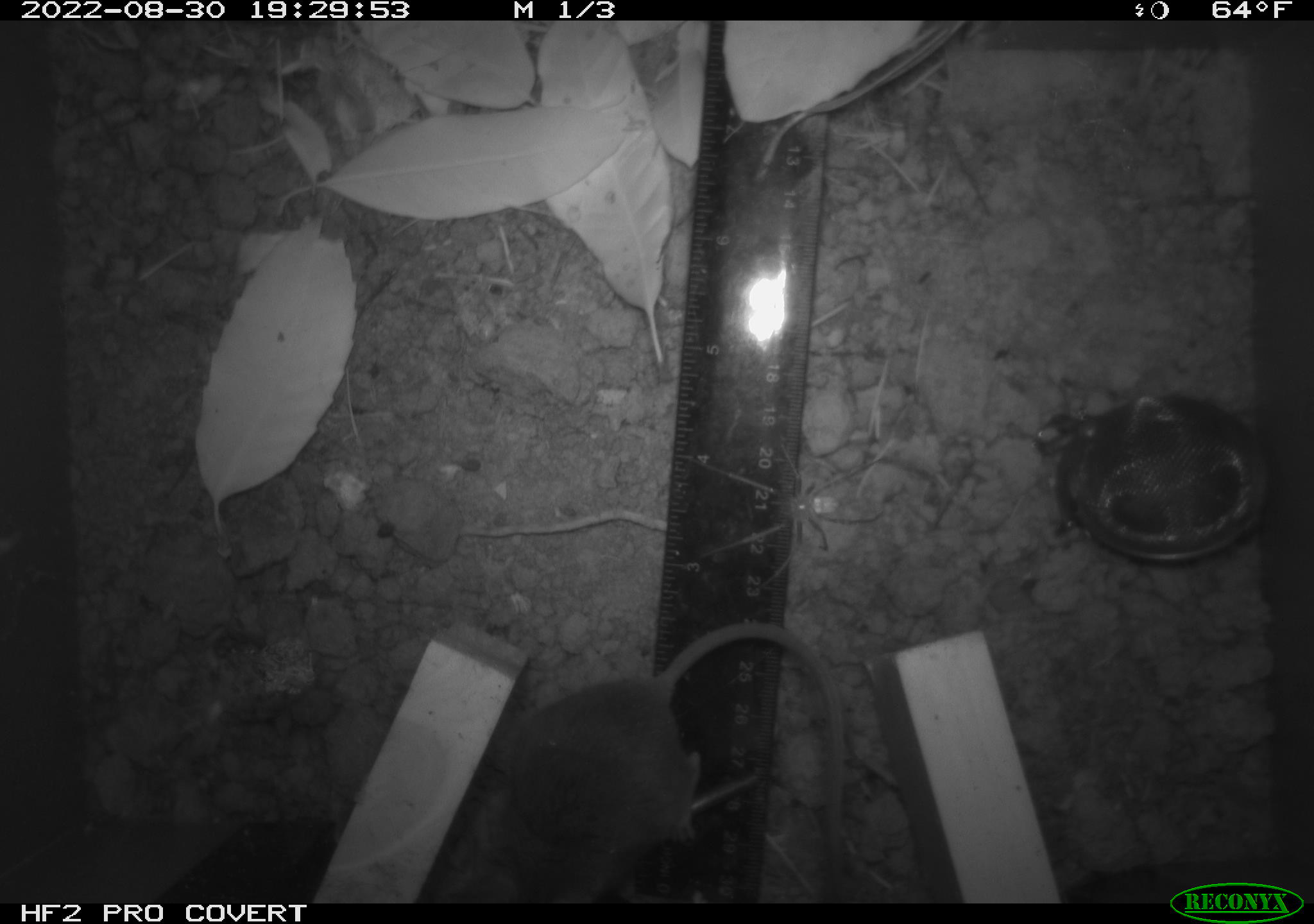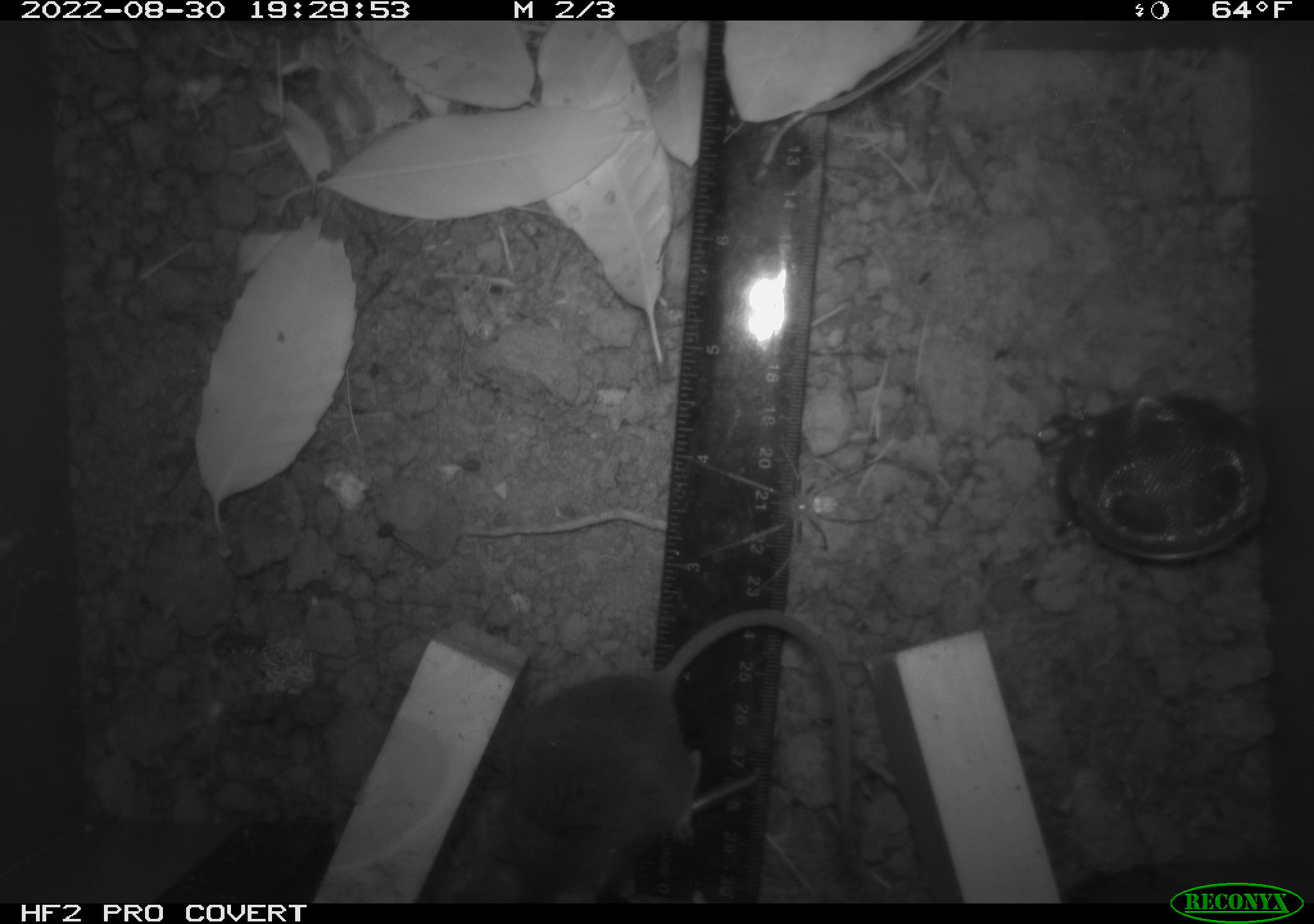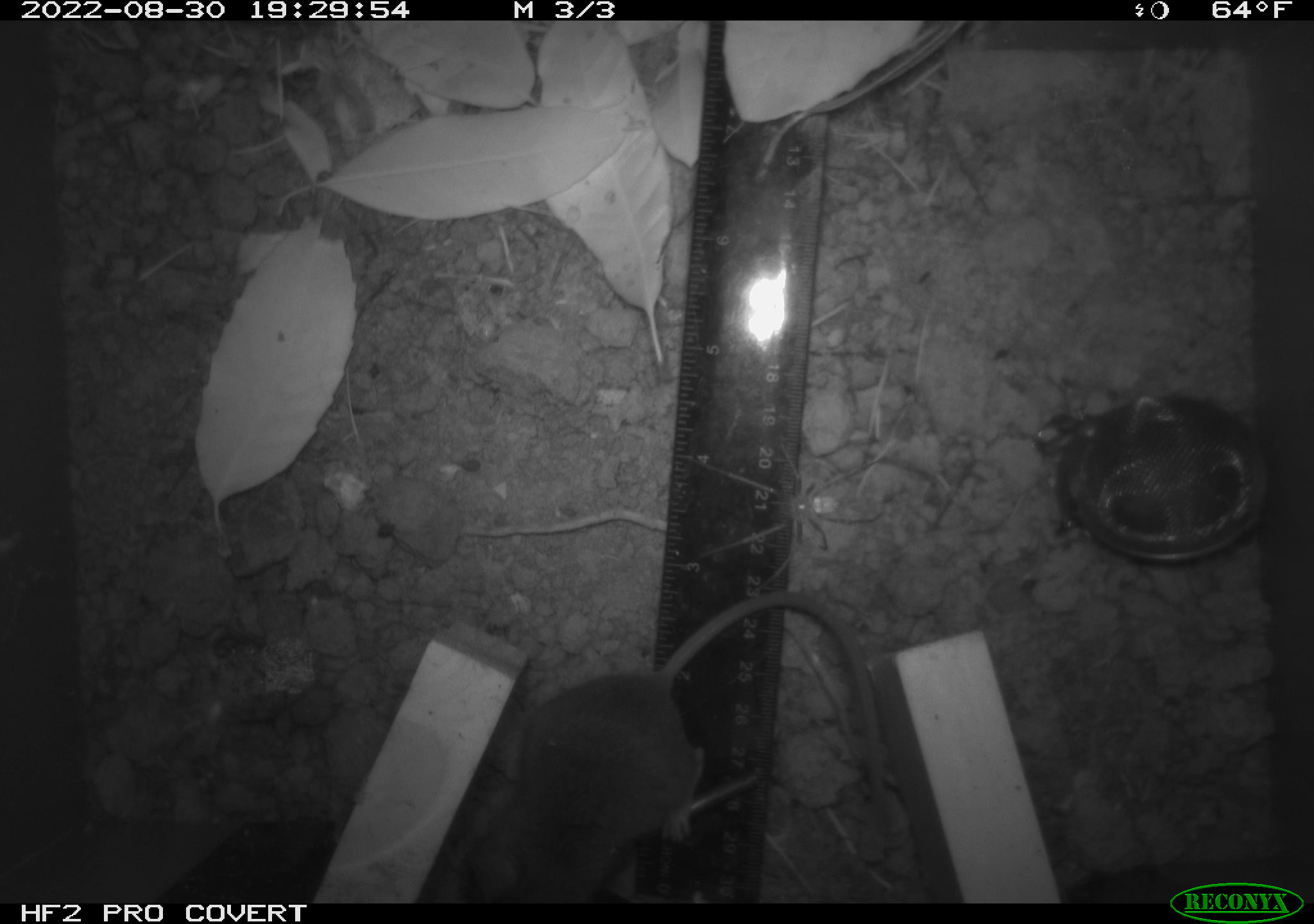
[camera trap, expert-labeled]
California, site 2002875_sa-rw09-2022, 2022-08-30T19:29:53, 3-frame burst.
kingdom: Animalia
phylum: Arthropoda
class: Arachnida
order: Araneae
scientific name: Araneae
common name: spider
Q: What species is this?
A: Spider (Araneae).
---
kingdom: Animalia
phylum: Chordata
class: Mammalia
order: Rodentia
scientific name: Rodentia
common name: rodent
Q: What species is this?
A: Rodent (Rodentia).